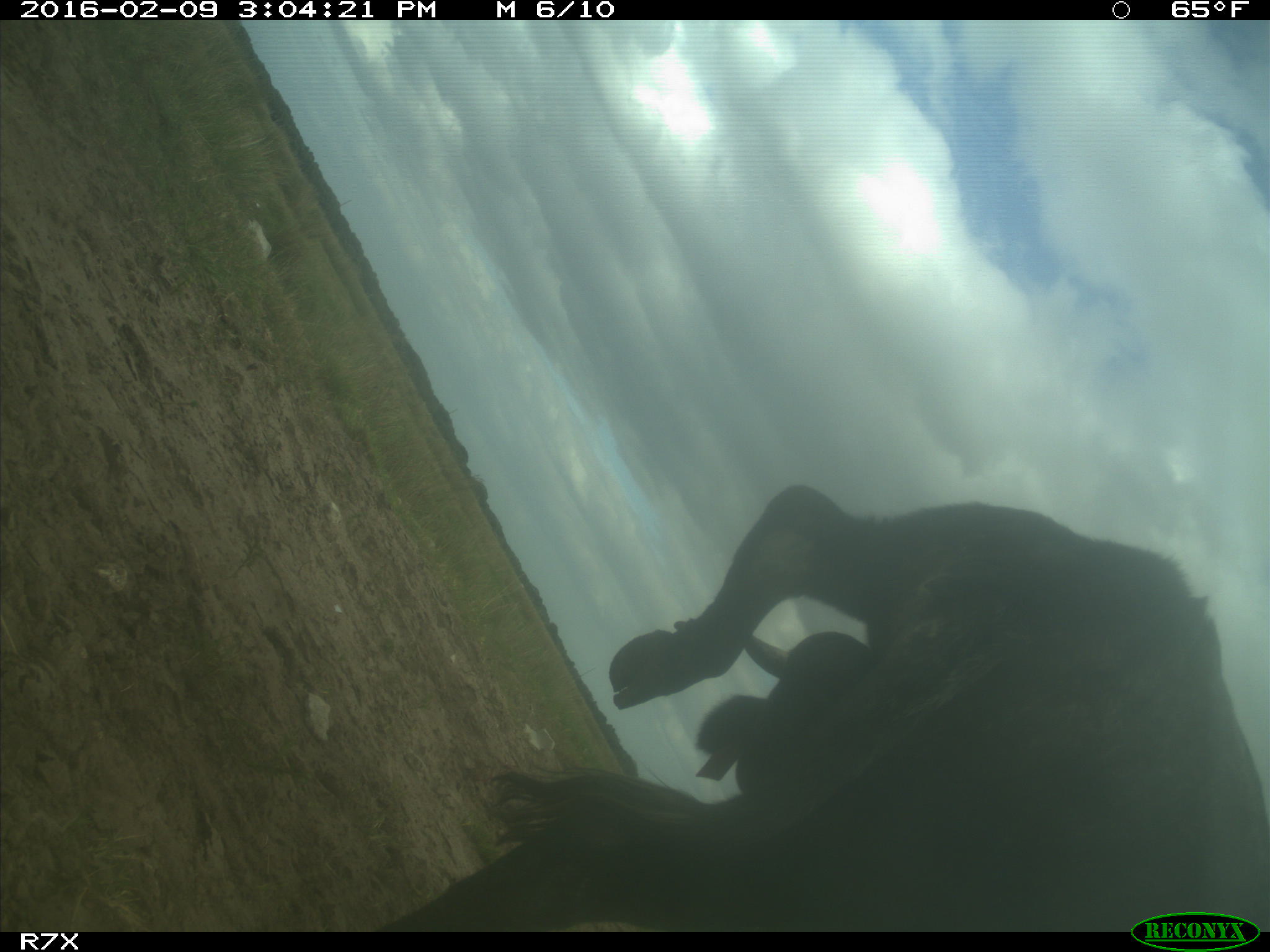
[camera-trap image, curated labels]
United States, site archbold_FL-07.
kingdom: Animalia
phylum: Chordata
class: Mammalia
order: Artiodactyla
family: Bovidae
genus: Bos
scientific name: Bos taurus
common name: domestic cow